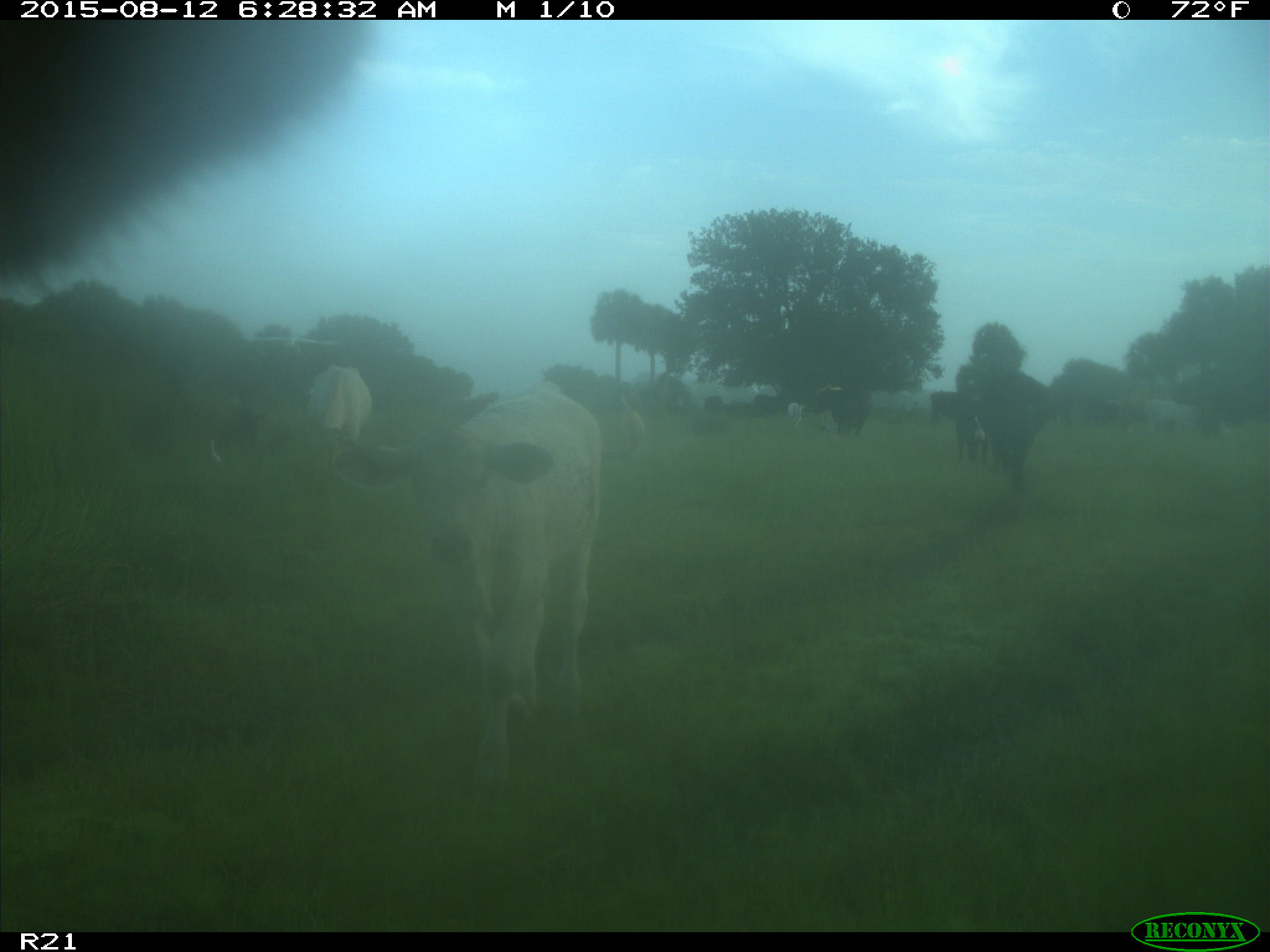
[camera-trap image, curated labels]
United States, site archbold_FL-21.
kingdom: Animalia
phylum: Chordata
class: Mammalia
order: Artiodactyla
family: Bovidae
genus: Bos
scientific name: Bos taurus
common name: domestic cow